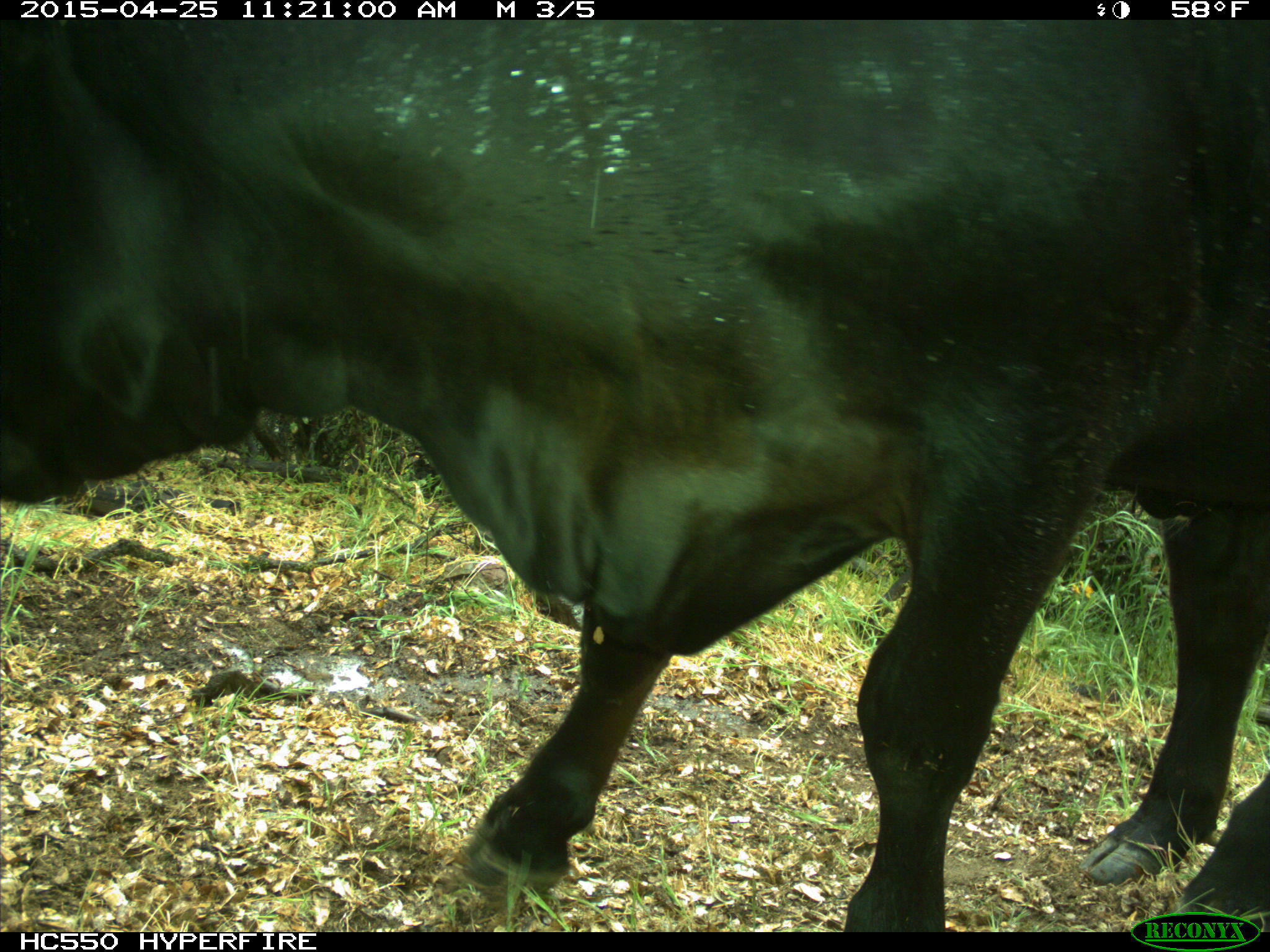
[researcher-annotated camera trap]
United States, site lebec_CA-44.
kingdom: Animalia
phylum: Chordata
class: Mammalia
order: Artiodactyla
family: Suidae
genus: Sus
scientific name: Sus scrofa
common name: wild boar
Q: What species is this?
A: Sus scrofa (wild boar).